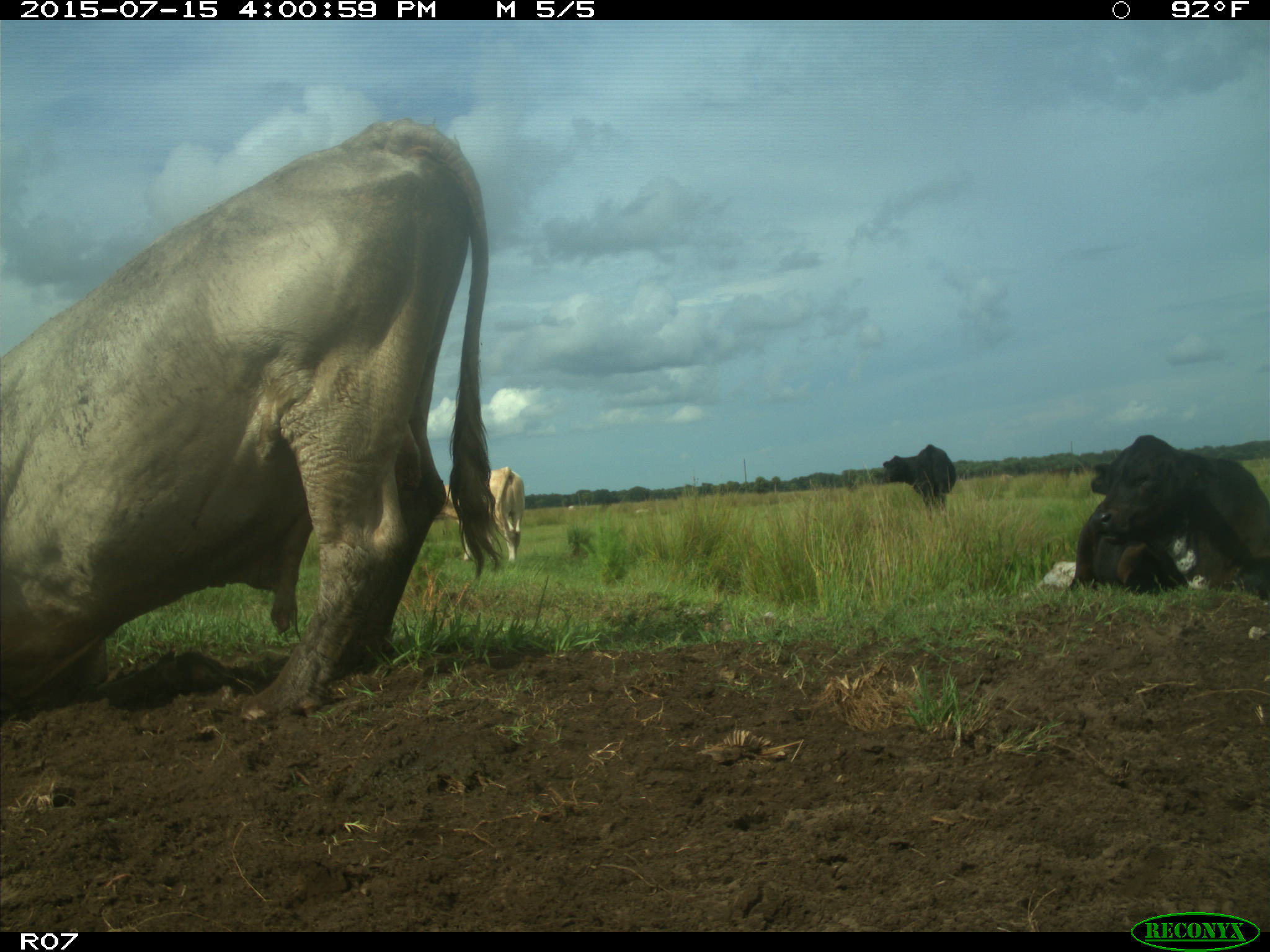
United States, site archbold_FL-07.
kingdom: Animalia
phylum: Chordata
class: Mammalia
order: Artiodactyla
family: Bovidae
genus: Bos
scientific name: Bos taurus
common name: domestic cow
Bos taurus (domestic cow).